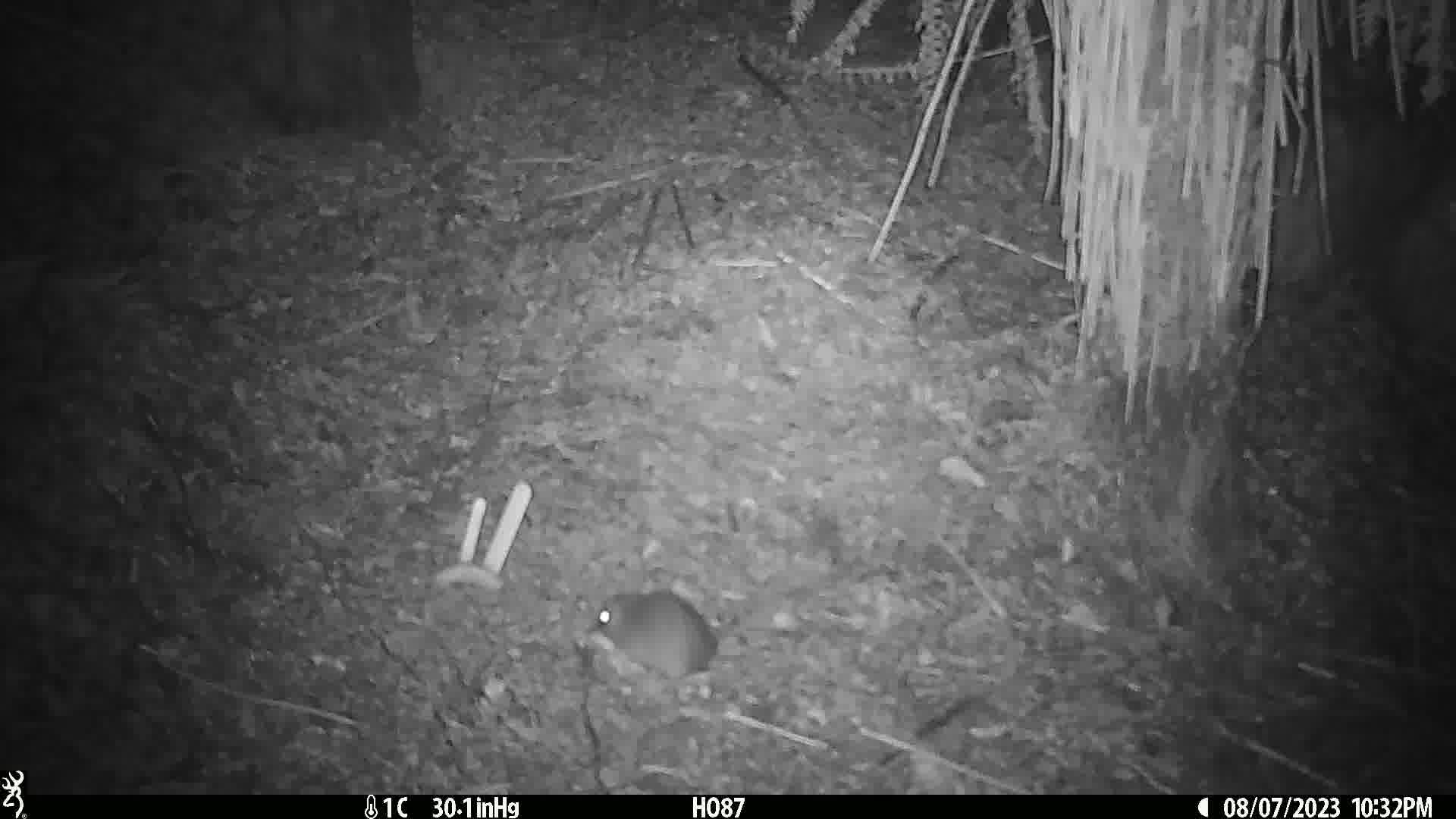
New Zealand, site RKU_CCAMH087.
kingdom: Animalia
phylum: Chordata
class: Mammalia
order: Rodentia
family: Muridae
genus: Rattus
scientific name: Rattus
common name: rat